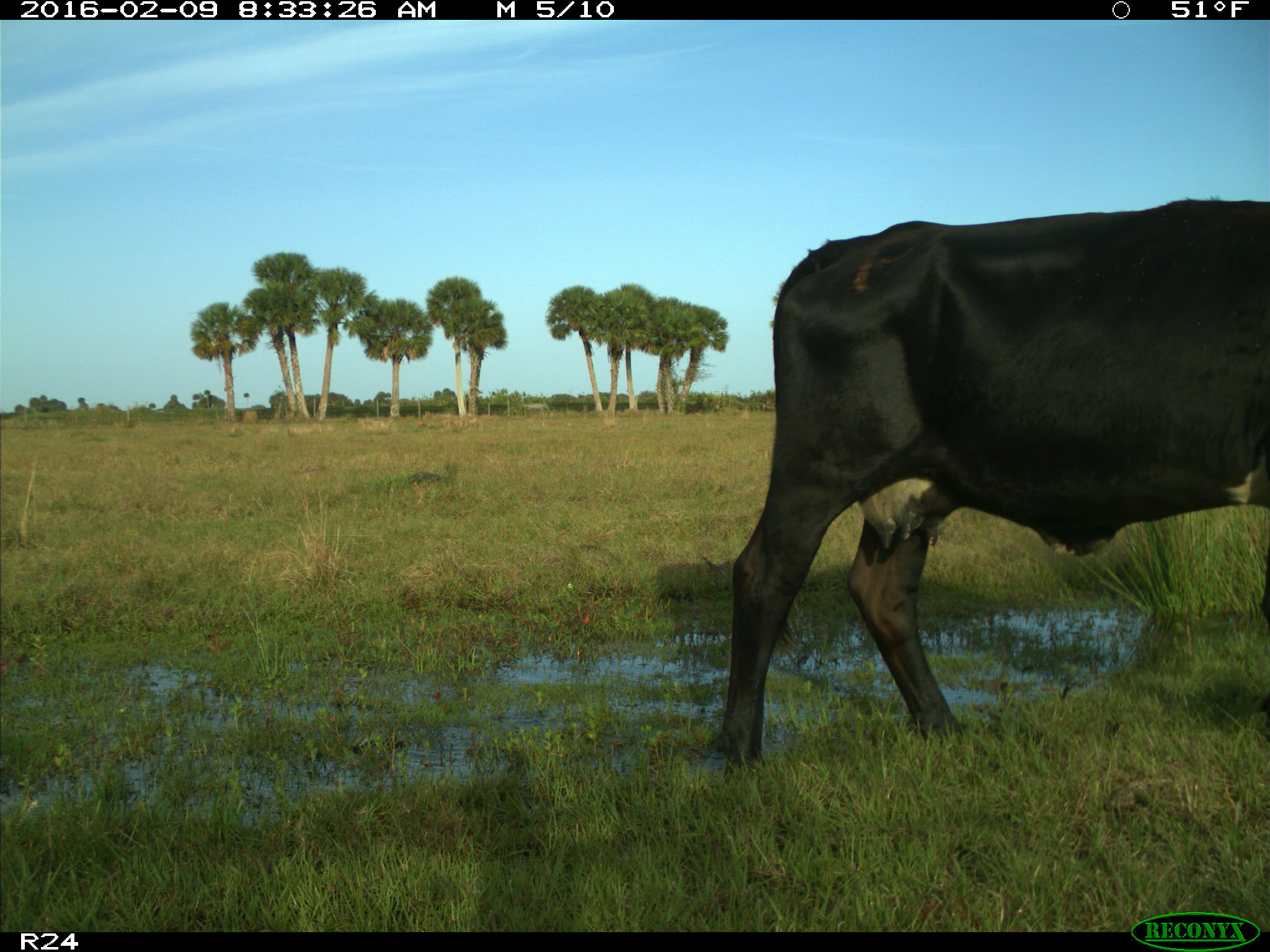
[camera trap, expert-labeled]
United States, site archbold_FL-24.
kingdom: Animalia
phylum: Chordata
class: Mammalia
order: Artiodactyla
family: Bovidae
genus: Bos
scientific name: Bos taurus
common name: domestic cow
Bos taurus (domestic cow).